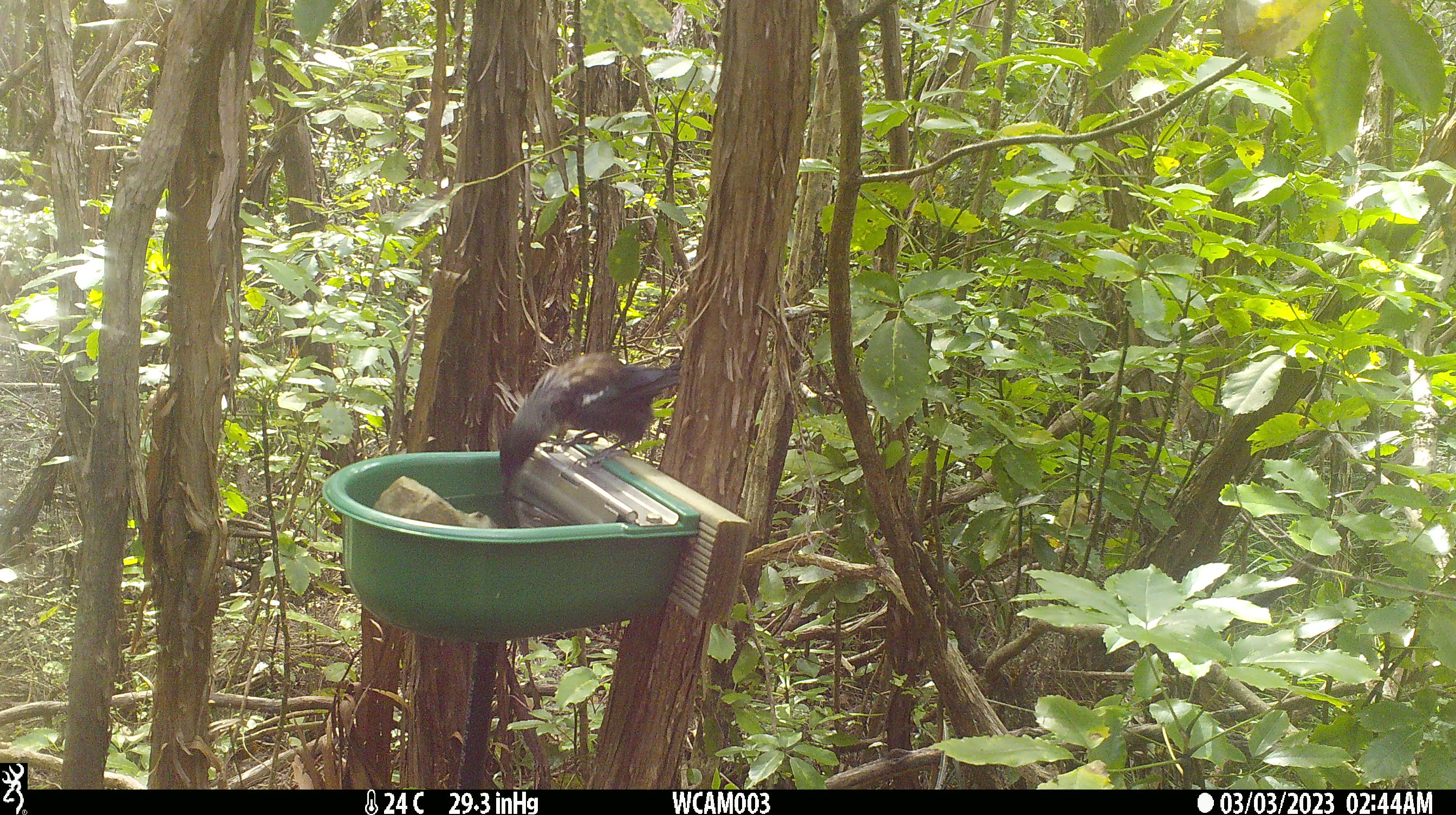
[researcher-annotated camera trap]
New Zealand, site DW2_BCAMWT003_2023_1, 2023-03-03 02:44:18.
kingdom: Animalia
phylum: Chordata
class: Aves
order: Passeriformes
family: Meliphagidae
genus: Prosthemadera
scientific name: Prosthemadera novaeseelandiae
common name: tui